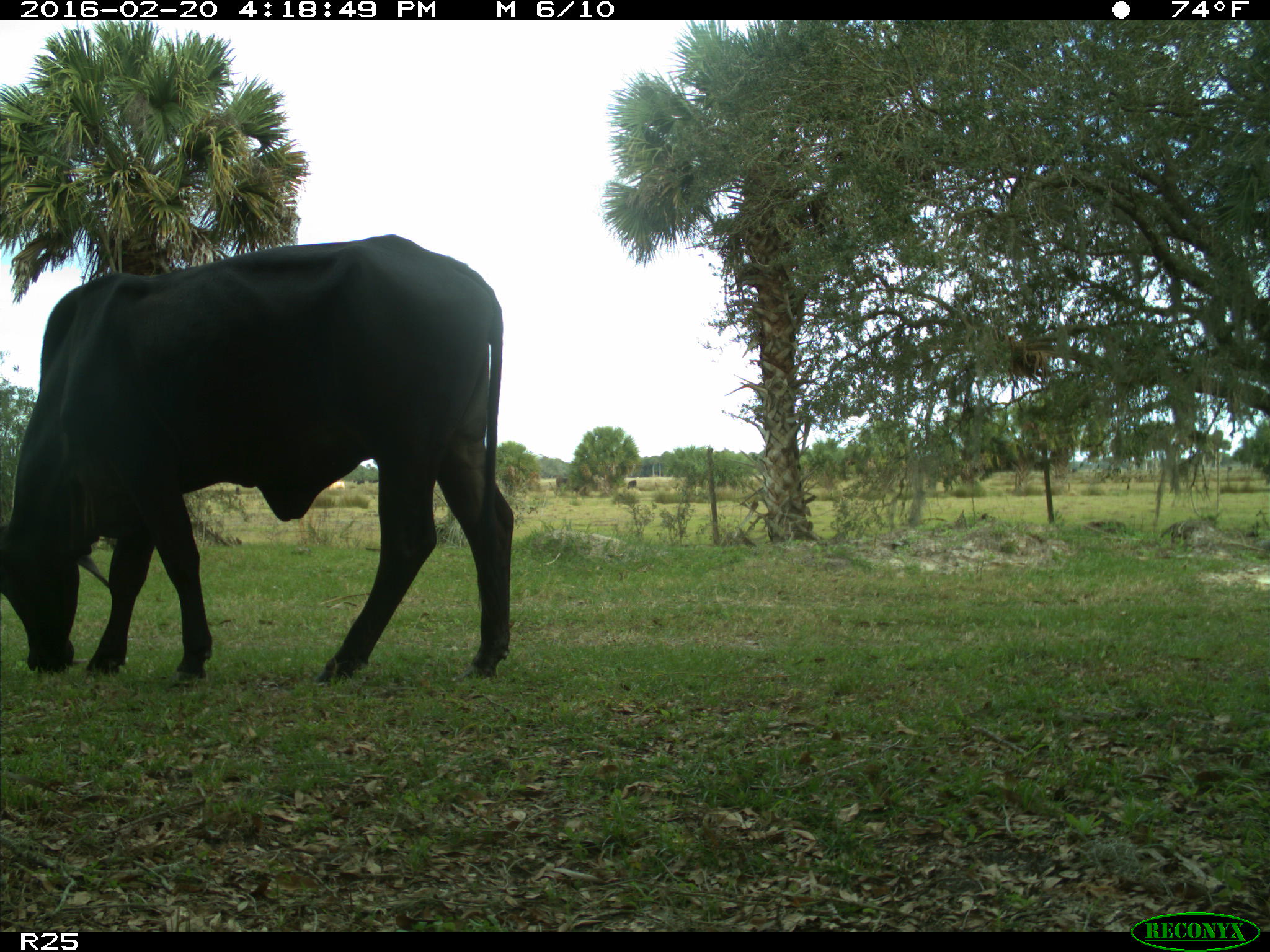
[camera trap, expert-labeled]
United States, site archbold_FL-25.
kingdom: Animalia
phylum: Chordata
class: Mammalia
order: Artiodactyla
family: Bovidae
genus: Bos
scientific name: Bos taurus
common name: domestic cow